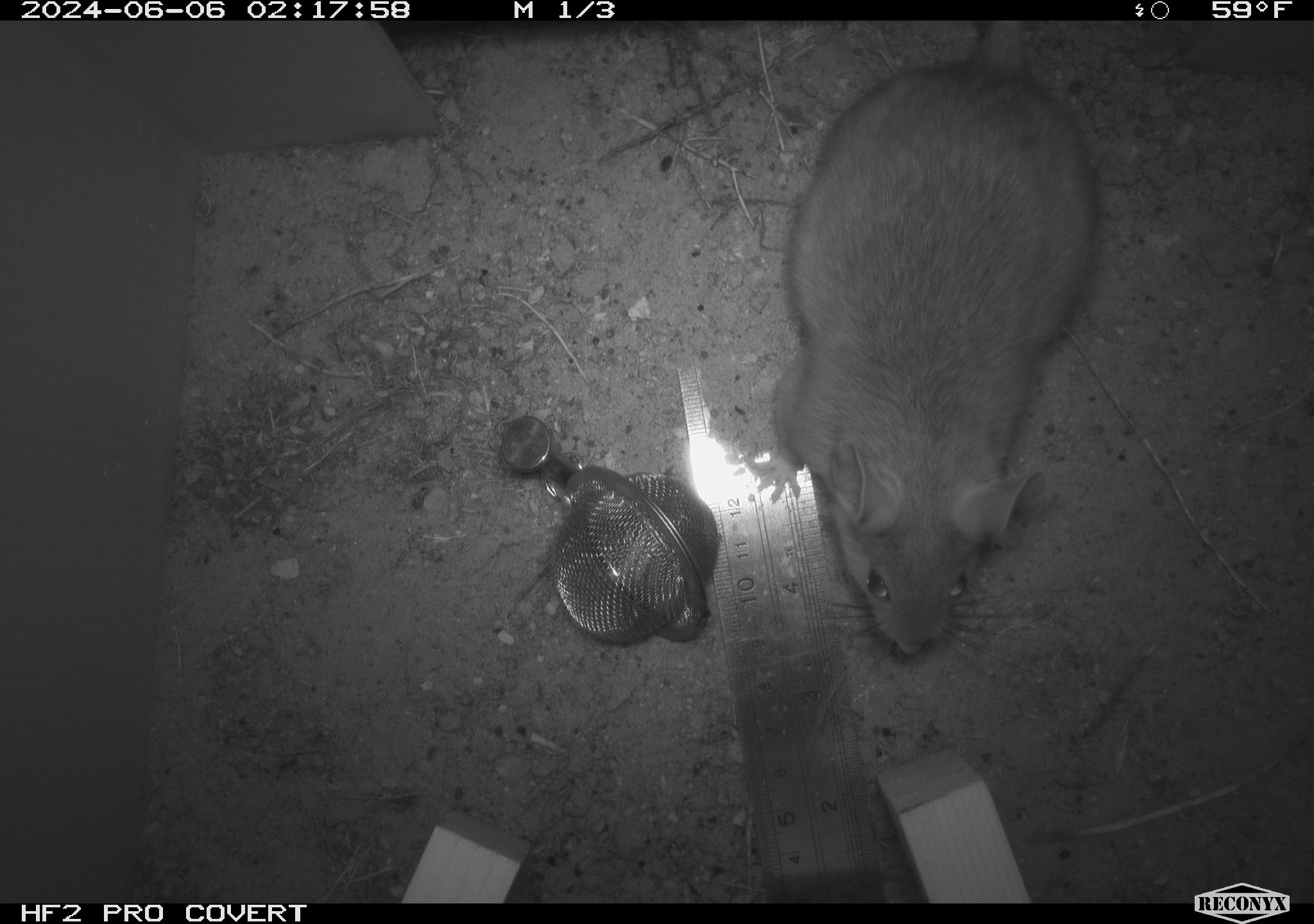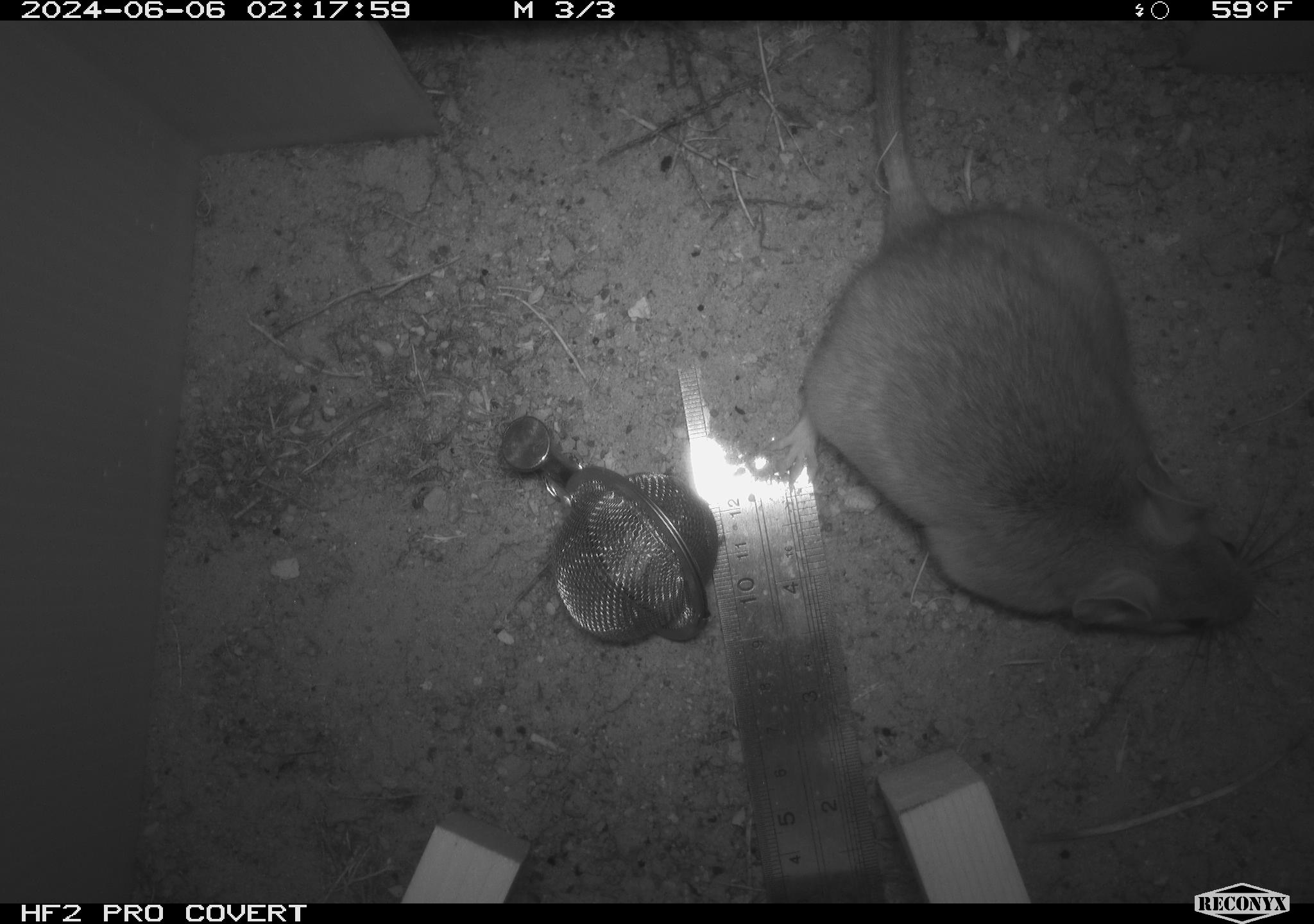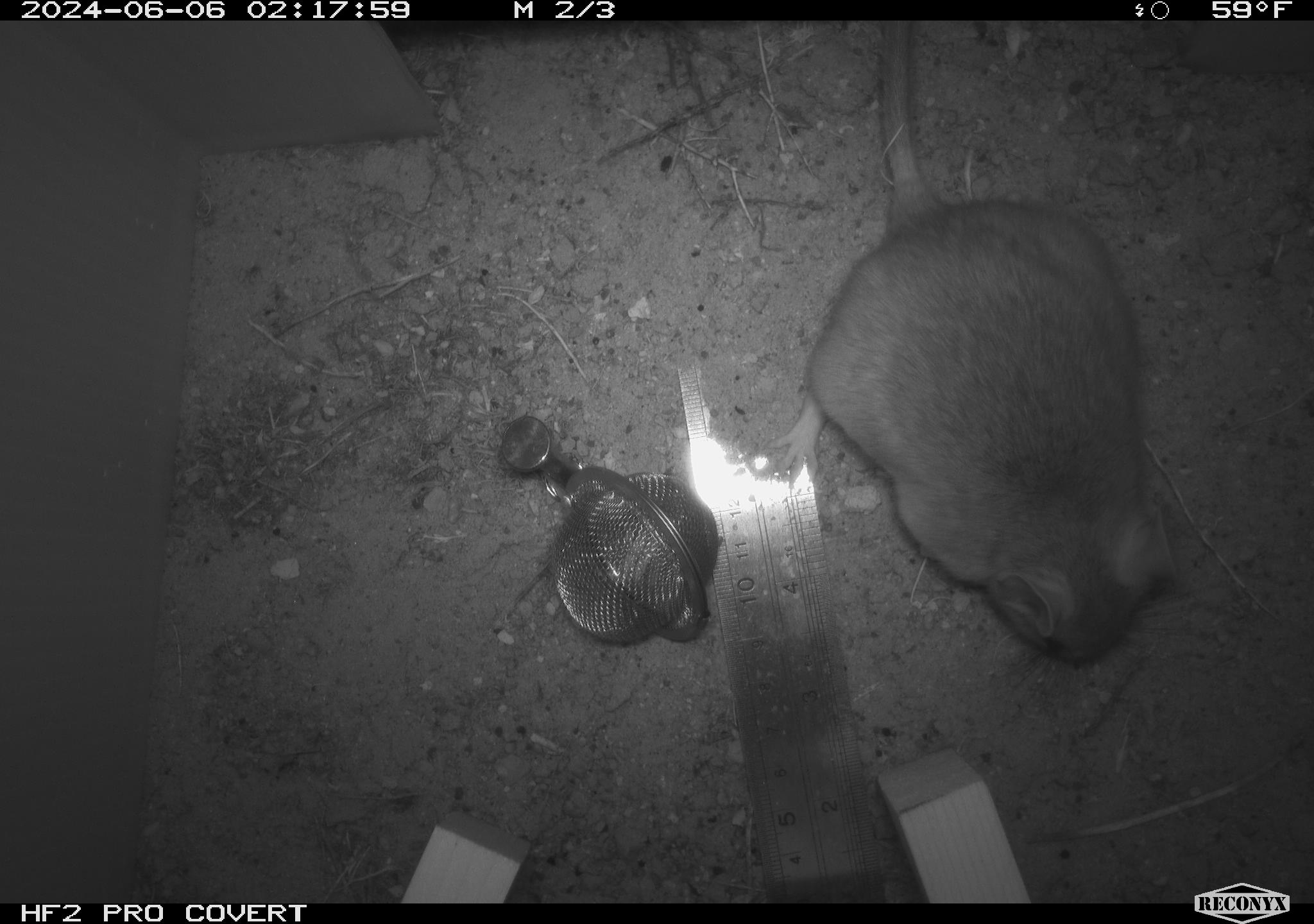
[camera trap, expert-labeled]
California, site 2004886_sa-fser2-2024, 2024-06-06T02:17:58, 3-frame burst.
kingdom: Animalia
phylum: Chordata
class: Mammalia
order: Rodentia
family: Cricetidae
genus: Neotoma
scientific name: Neotoma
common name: pack rat or woodrat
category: neotoma species